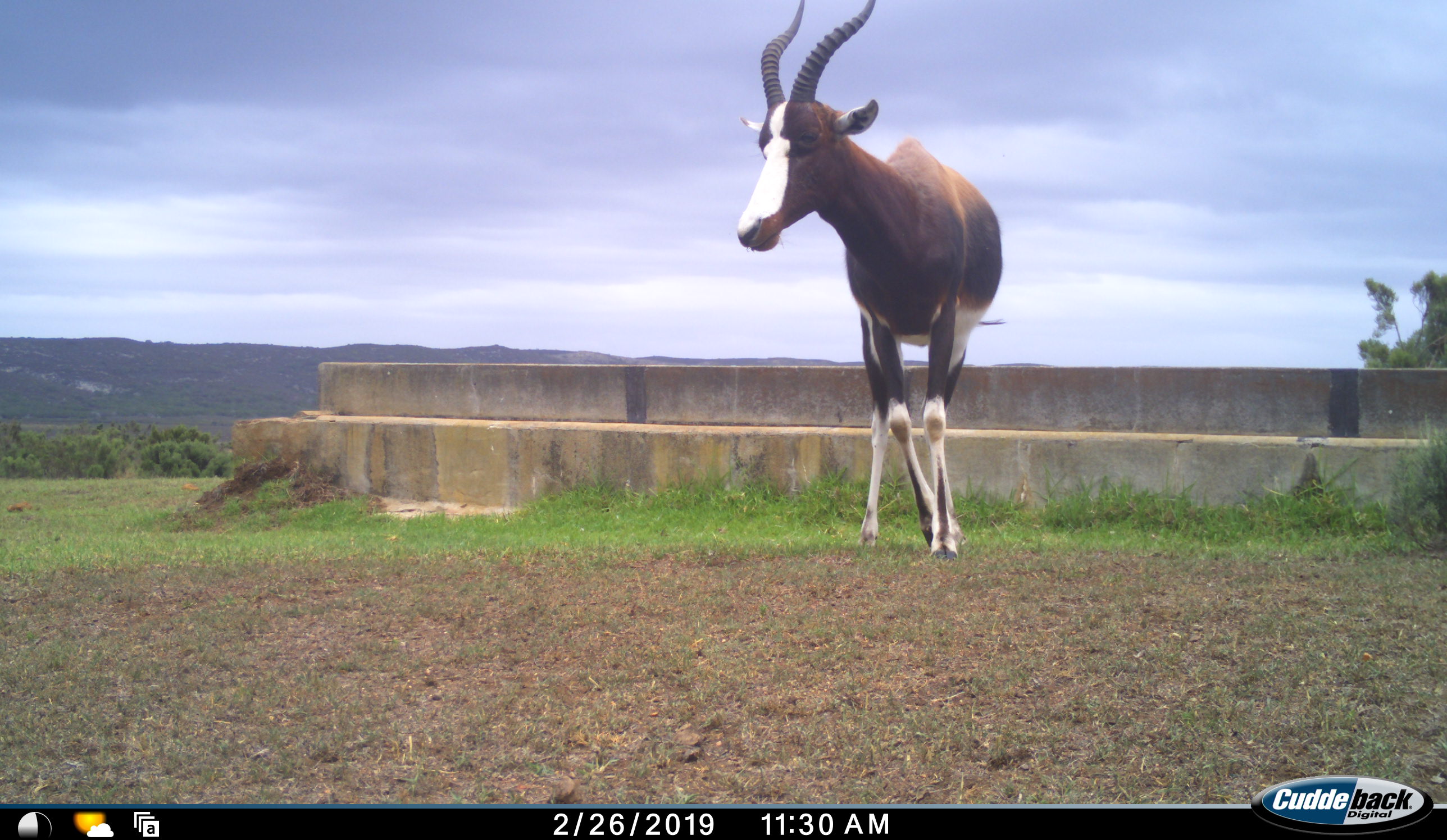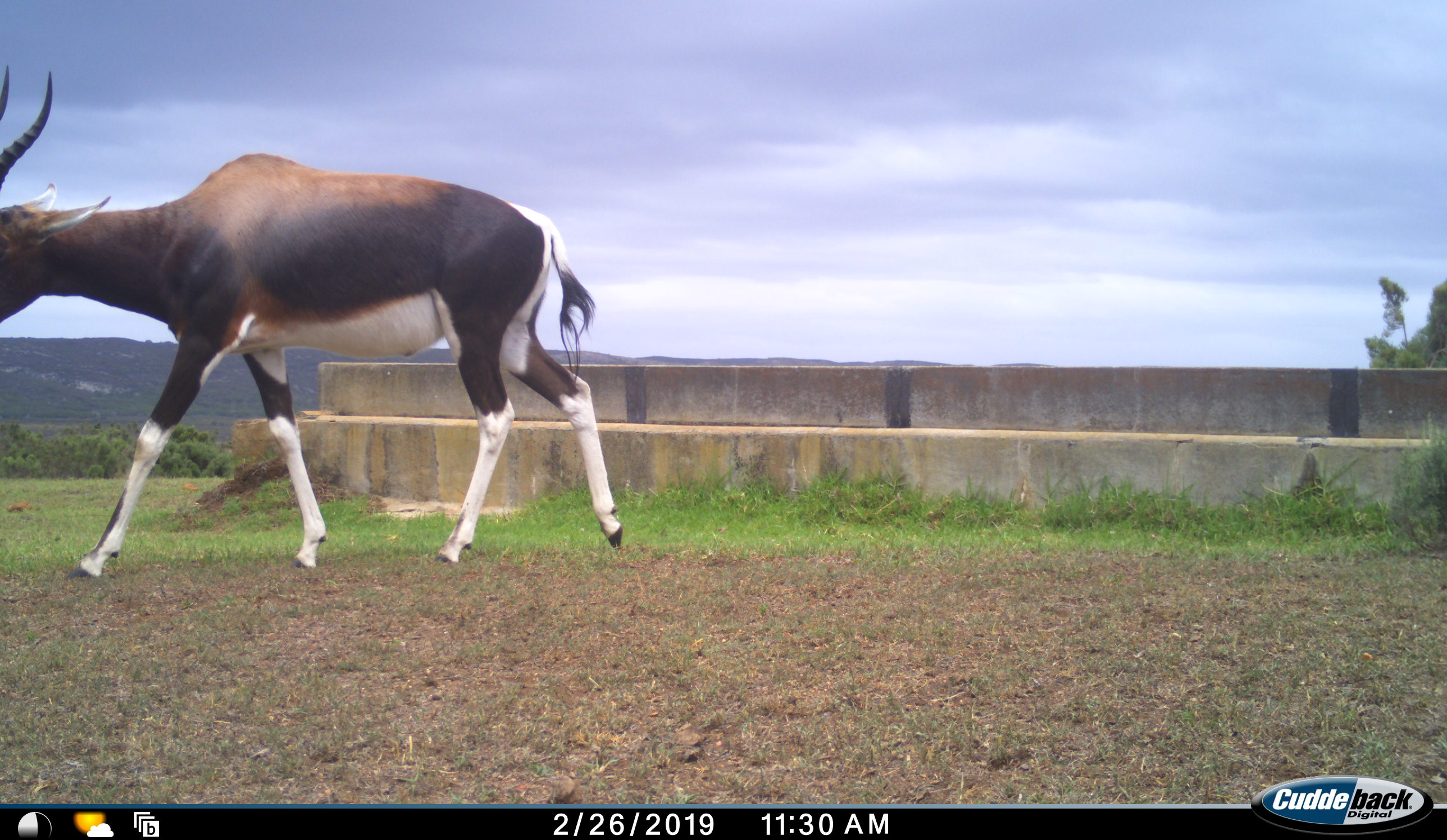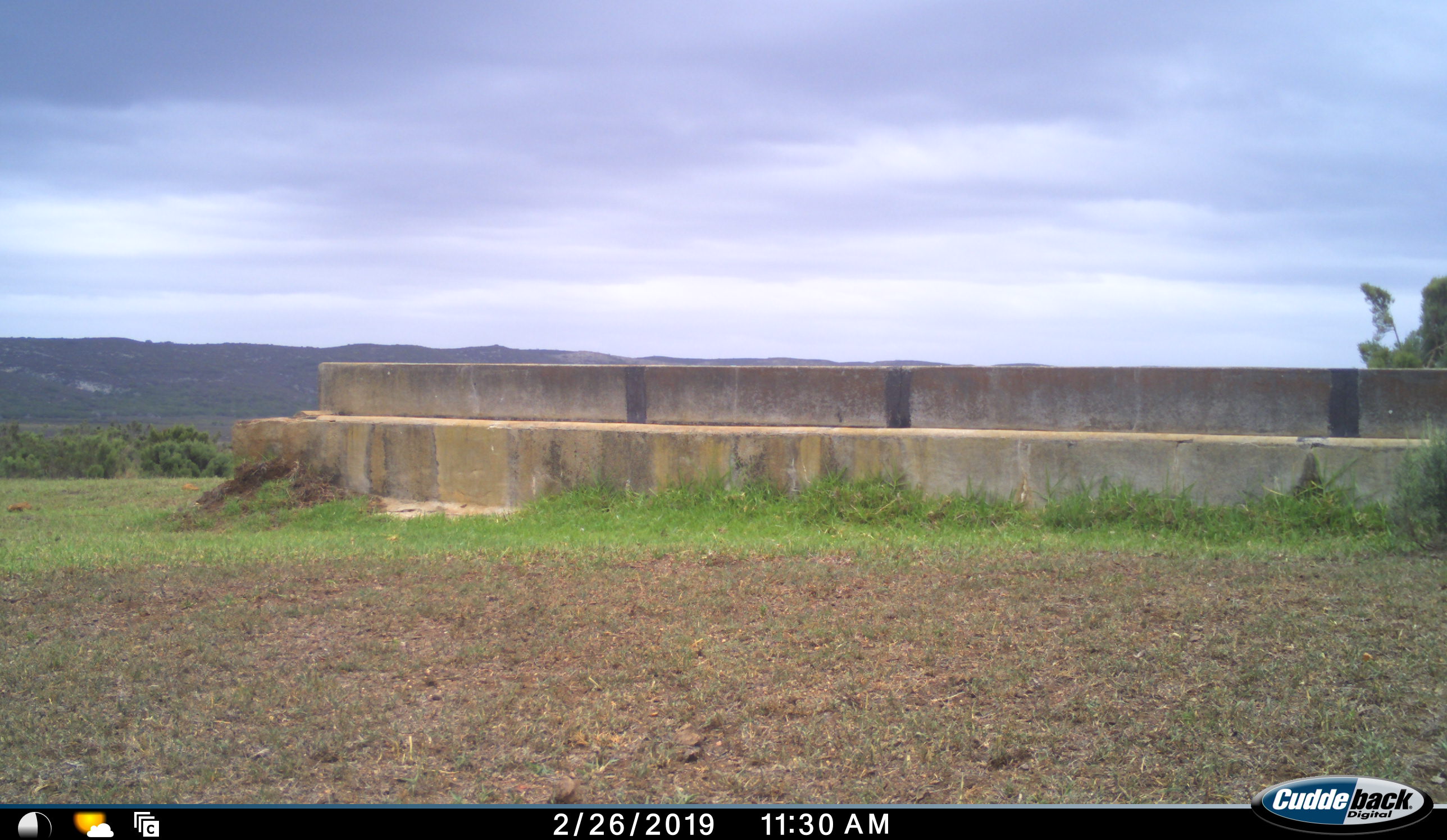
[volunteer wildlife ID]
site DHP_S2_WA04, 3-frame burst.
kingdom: Animalia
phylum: Chordata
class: Mammalia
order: Artiodactyla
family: Bovidae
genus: Damaliscus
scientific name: Damaliscus pygargus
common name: bontebok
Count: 1.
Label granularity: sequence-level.